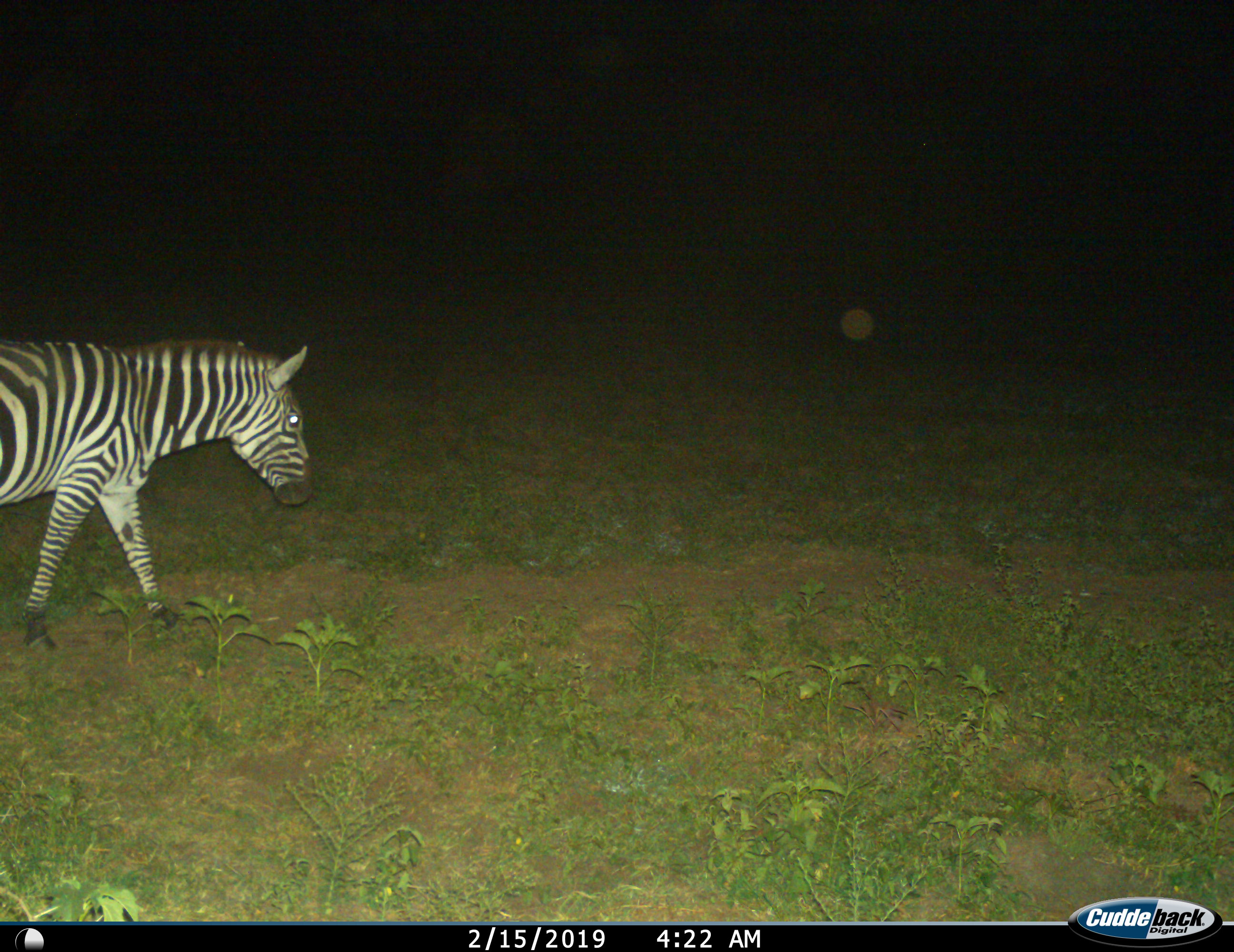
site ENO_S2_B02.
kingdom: Animalia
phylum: Chordata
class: Mammalia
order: Perissodactyla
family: Equidae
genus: Equus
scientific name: Equus quagga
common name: plains zebra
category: zebraplains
Zebraplains (plains zebra) (Equus quagga), count 1. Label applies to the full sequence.